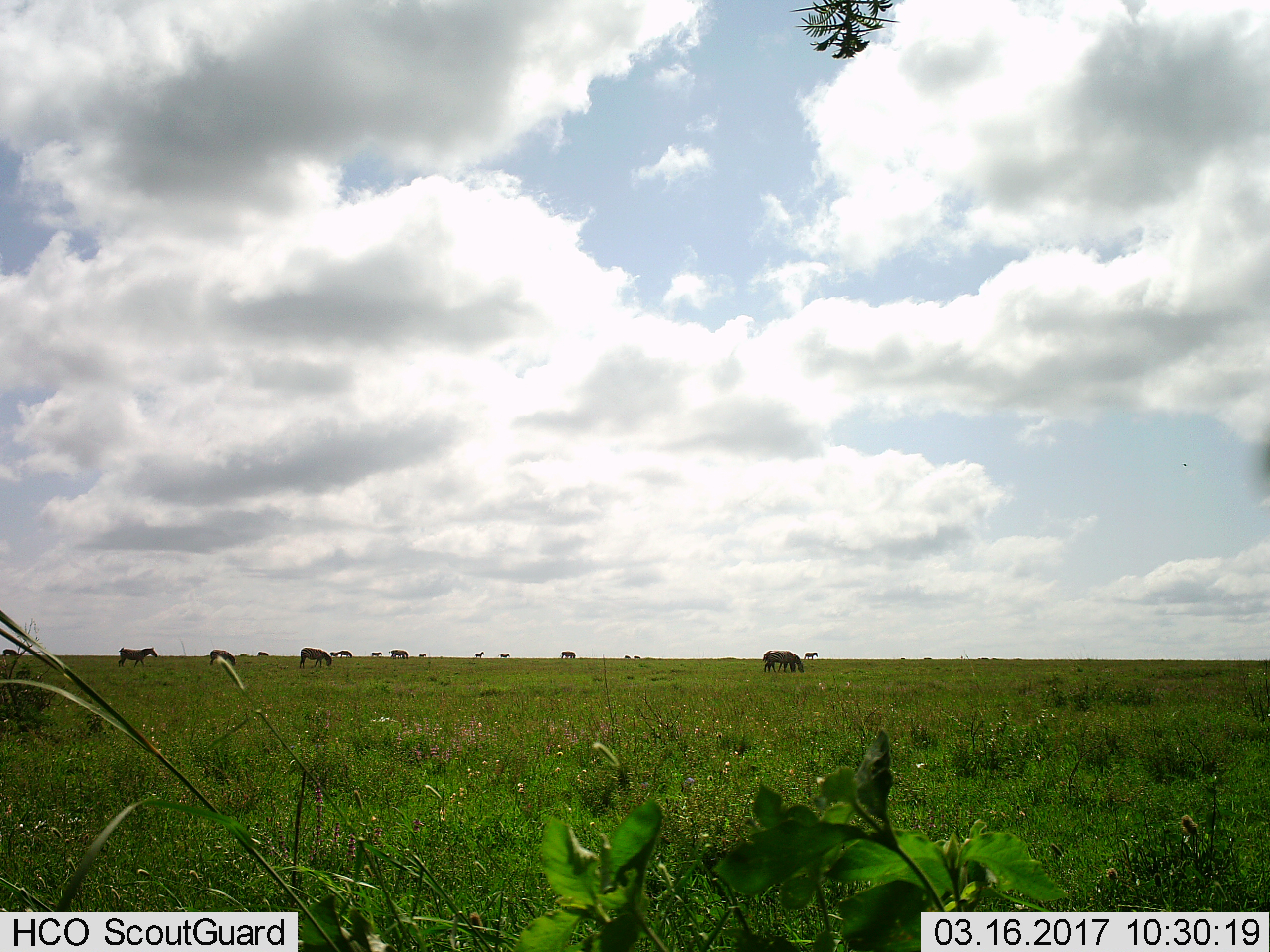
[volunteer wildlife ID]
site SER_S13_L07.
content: unidentified animal